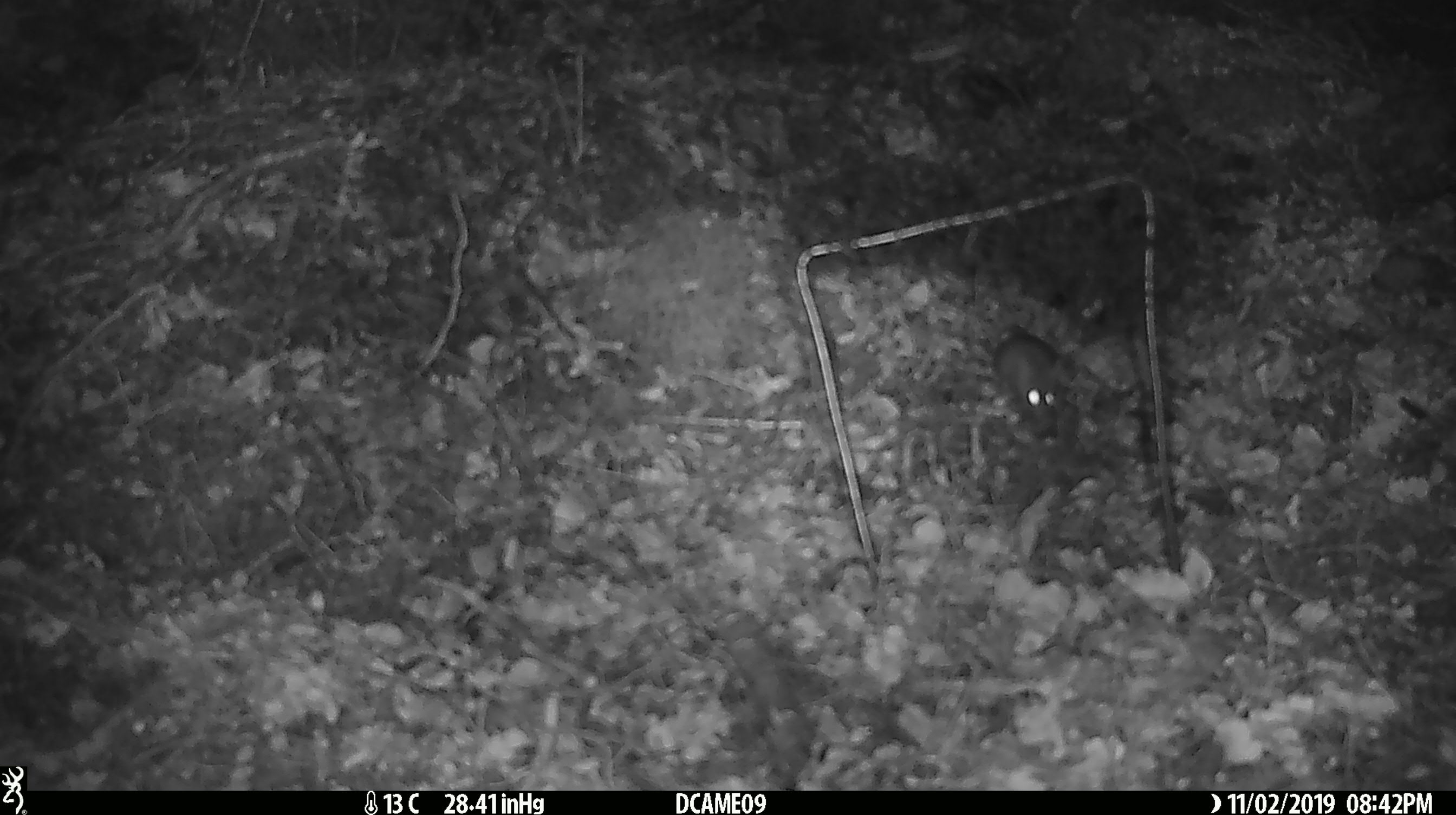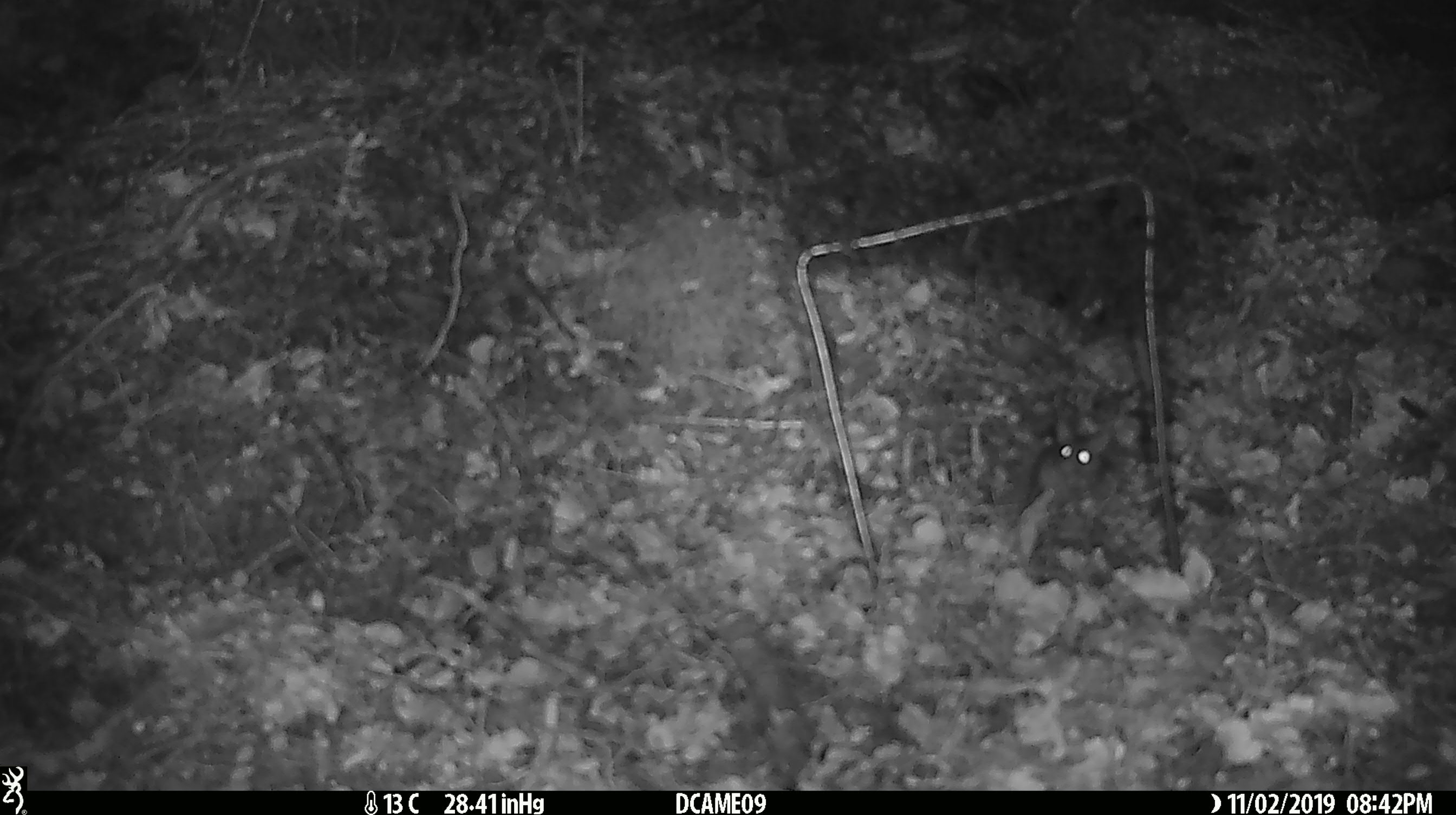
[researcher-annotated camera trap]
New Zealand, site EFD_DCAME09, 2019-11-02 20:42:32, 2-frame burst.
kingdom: Animalia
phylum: Chordata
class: Mammalia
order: Rodentia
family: Muridae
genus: Mus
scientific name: Mus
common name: mouse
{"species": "mouse (Mus)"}